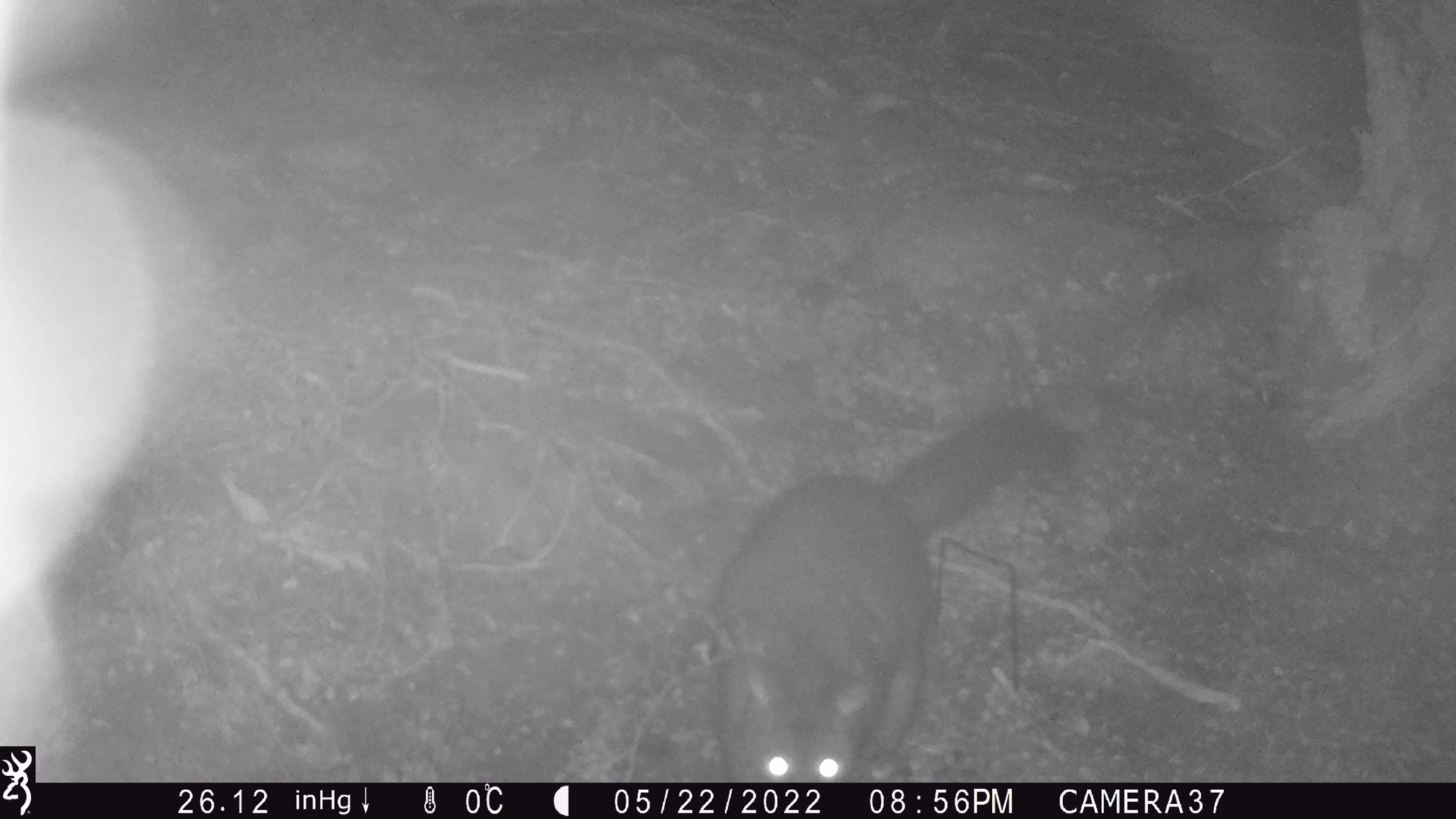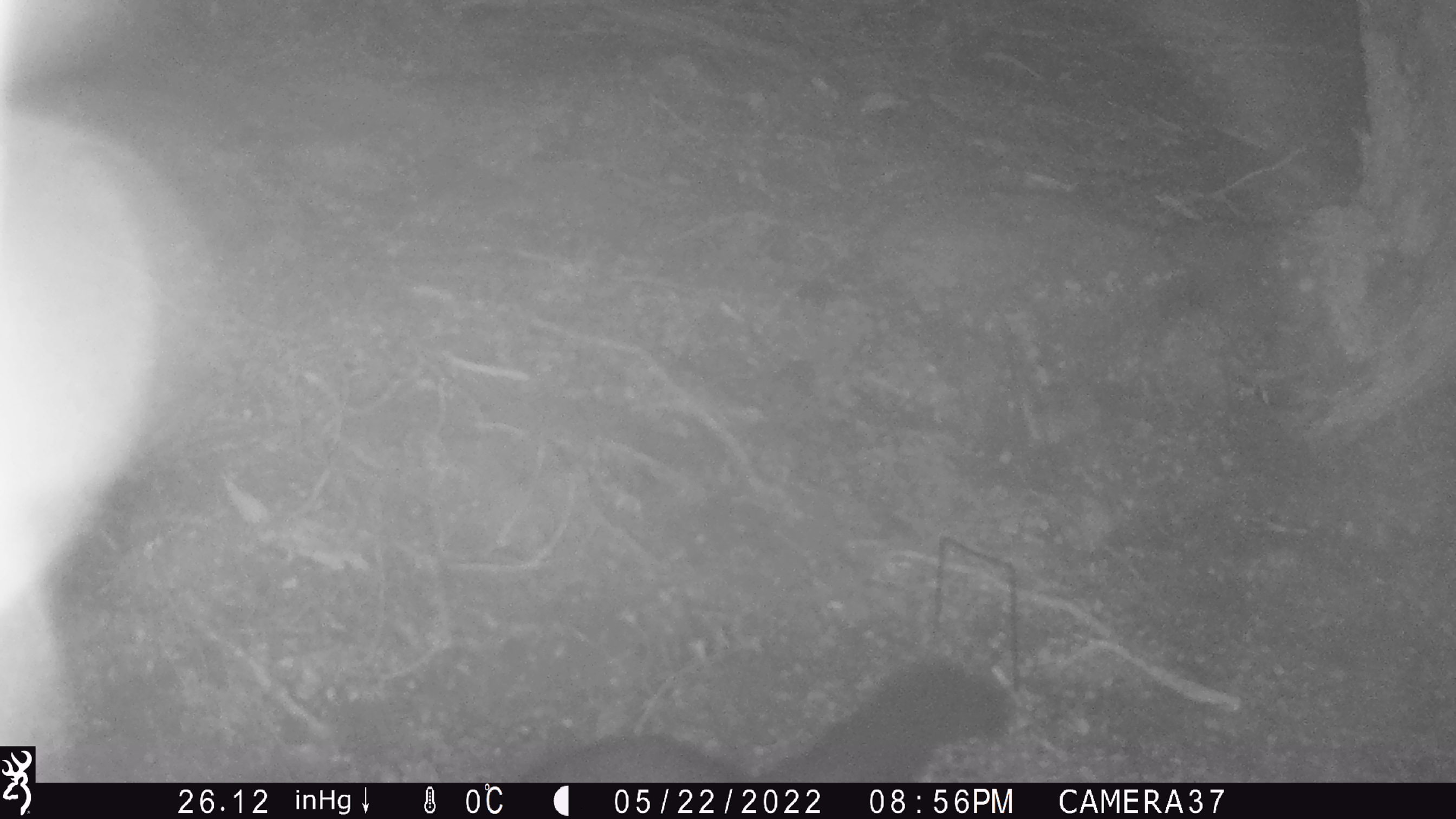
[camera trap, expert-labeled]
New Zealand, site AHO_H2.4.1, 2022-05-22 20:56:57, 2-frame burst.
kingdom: Animalia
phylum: Chordata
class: Mammalia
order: Diprotodontia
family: Phalangeridae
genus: Trichosurus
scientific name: Trichosurus vulpecula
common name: common brushtail possum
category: possum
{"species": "possum (common brushtail possum) (Trichosurus vulpecula)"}